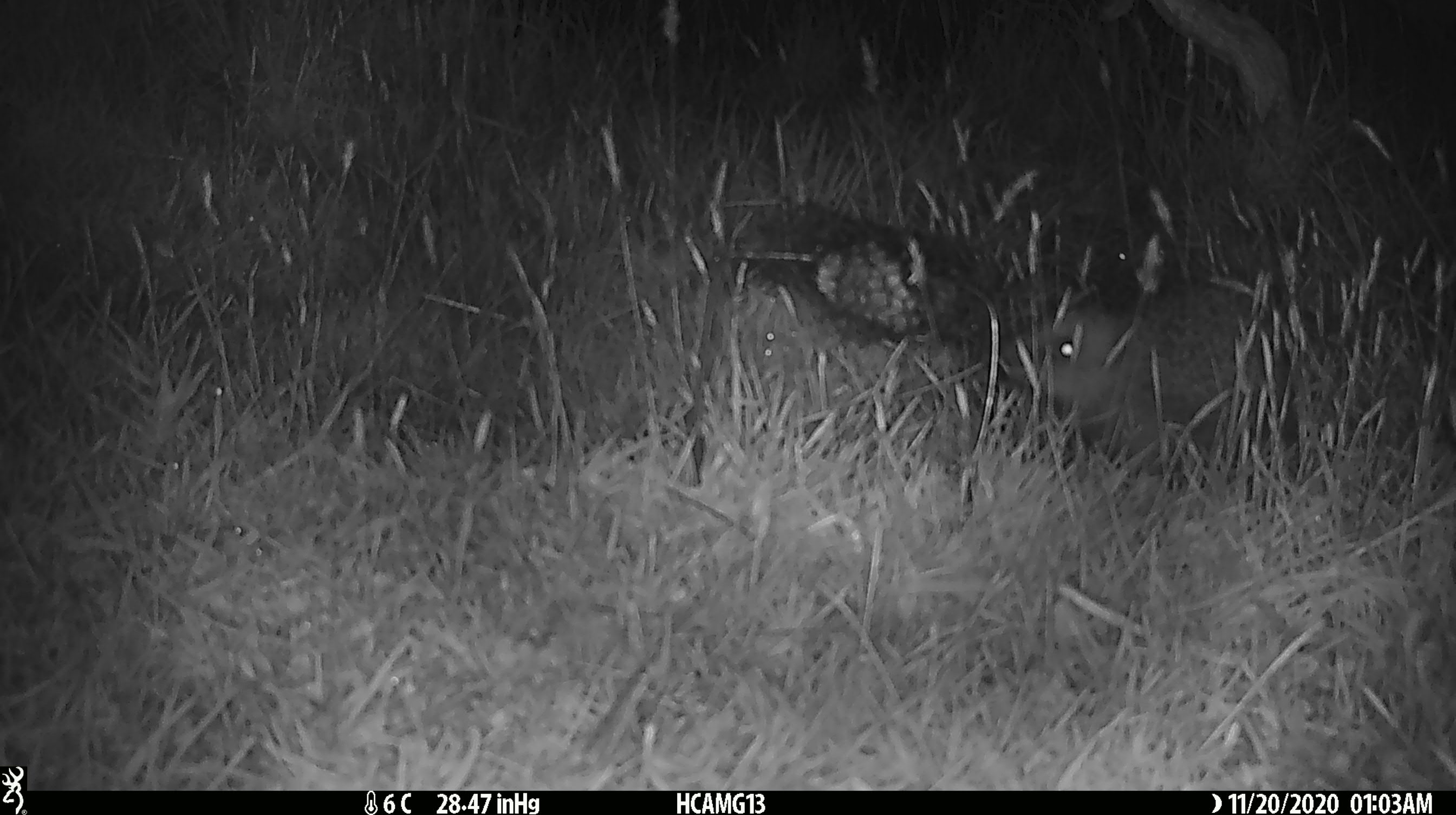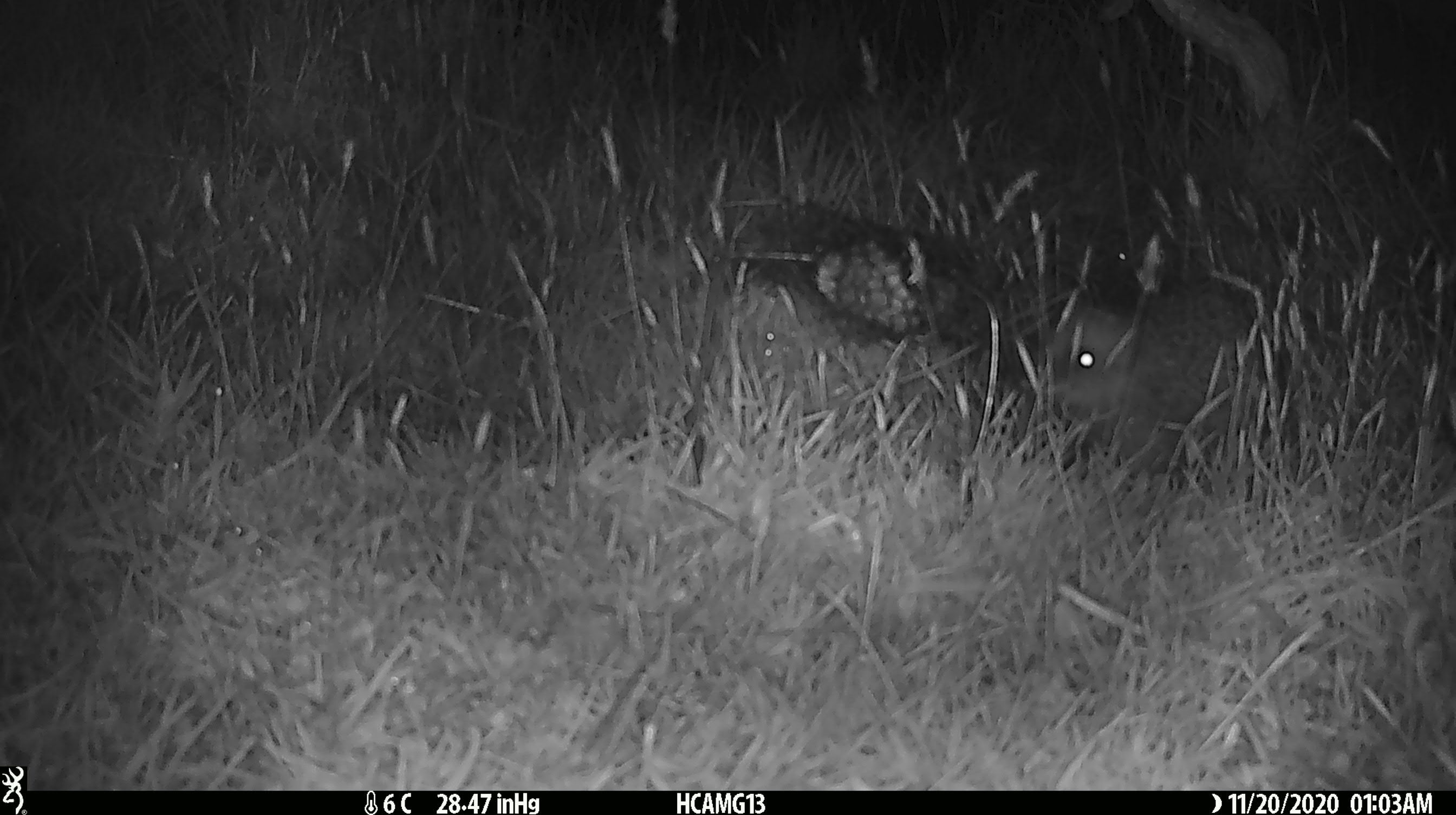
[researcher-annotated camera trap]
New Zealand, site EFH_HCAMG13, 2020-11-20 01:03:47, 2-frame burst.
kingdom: Animalia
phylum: Chordata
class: Mammalia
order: Eulipotyphla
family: Erinaceidae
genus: Erinaceus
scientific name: Erinaceus europaeus europaeus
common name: european hedgehog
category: hedgehog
Hedgehog (european hedgehog) (Erinaceus europaeus europaeus).